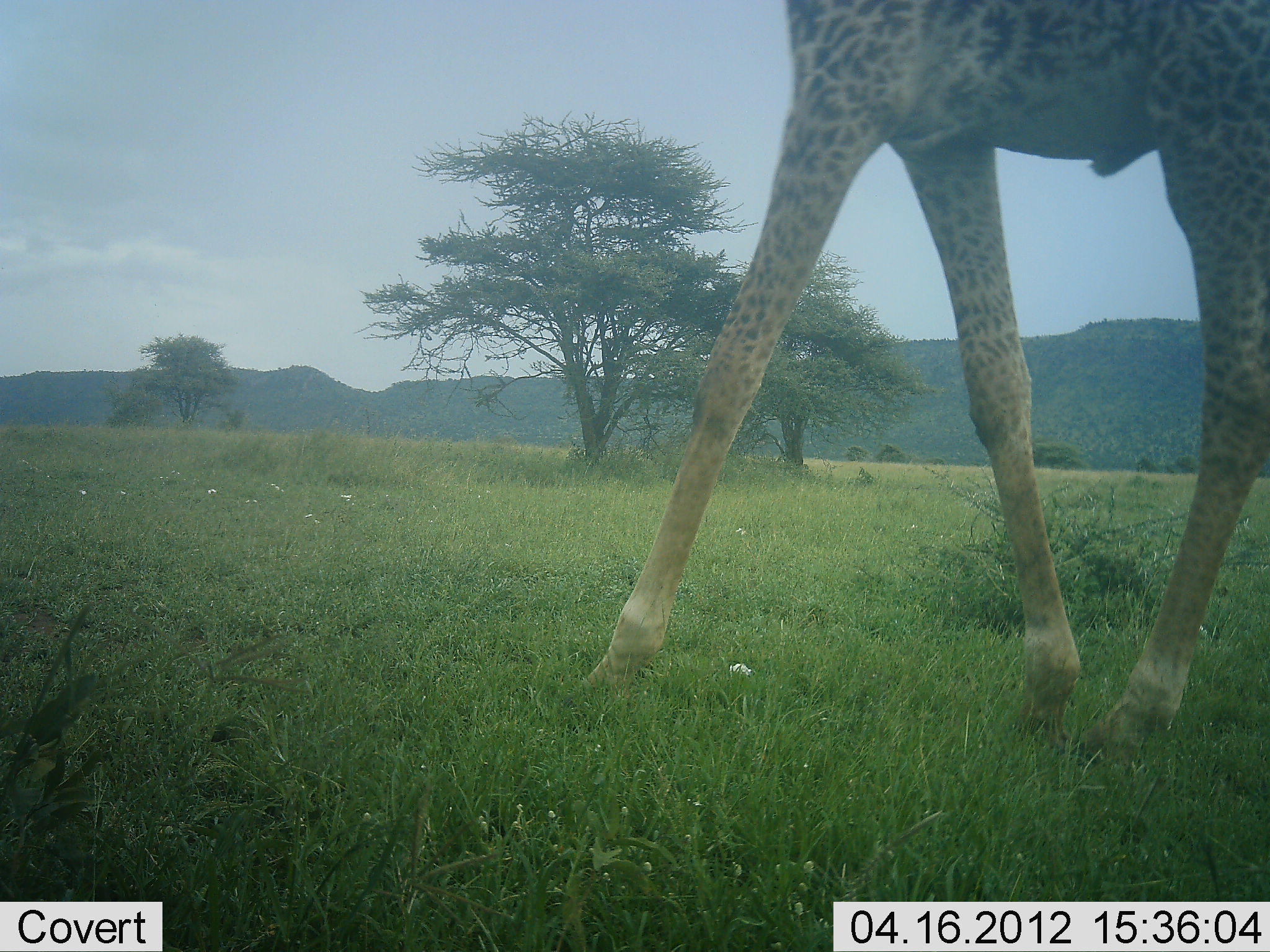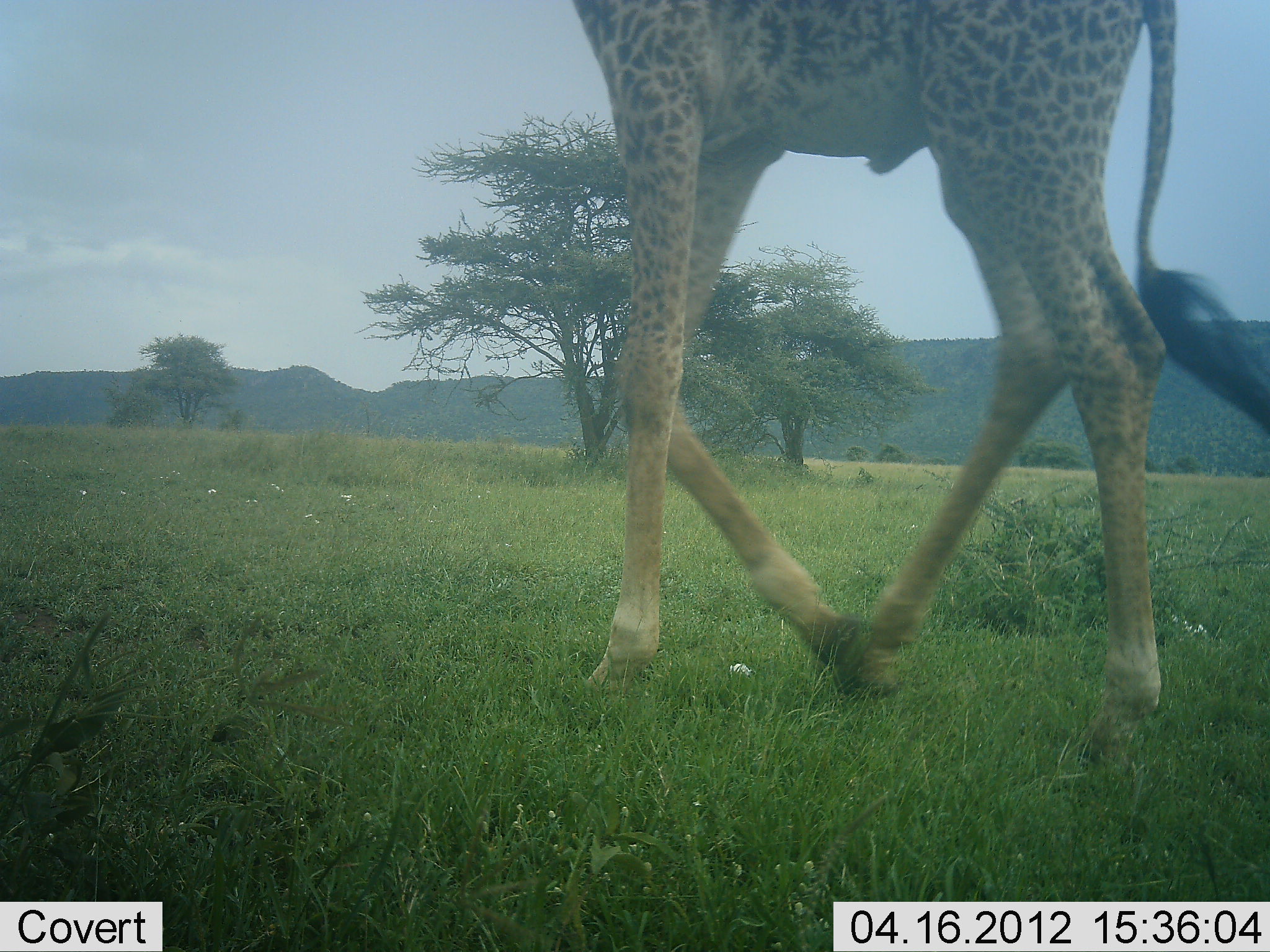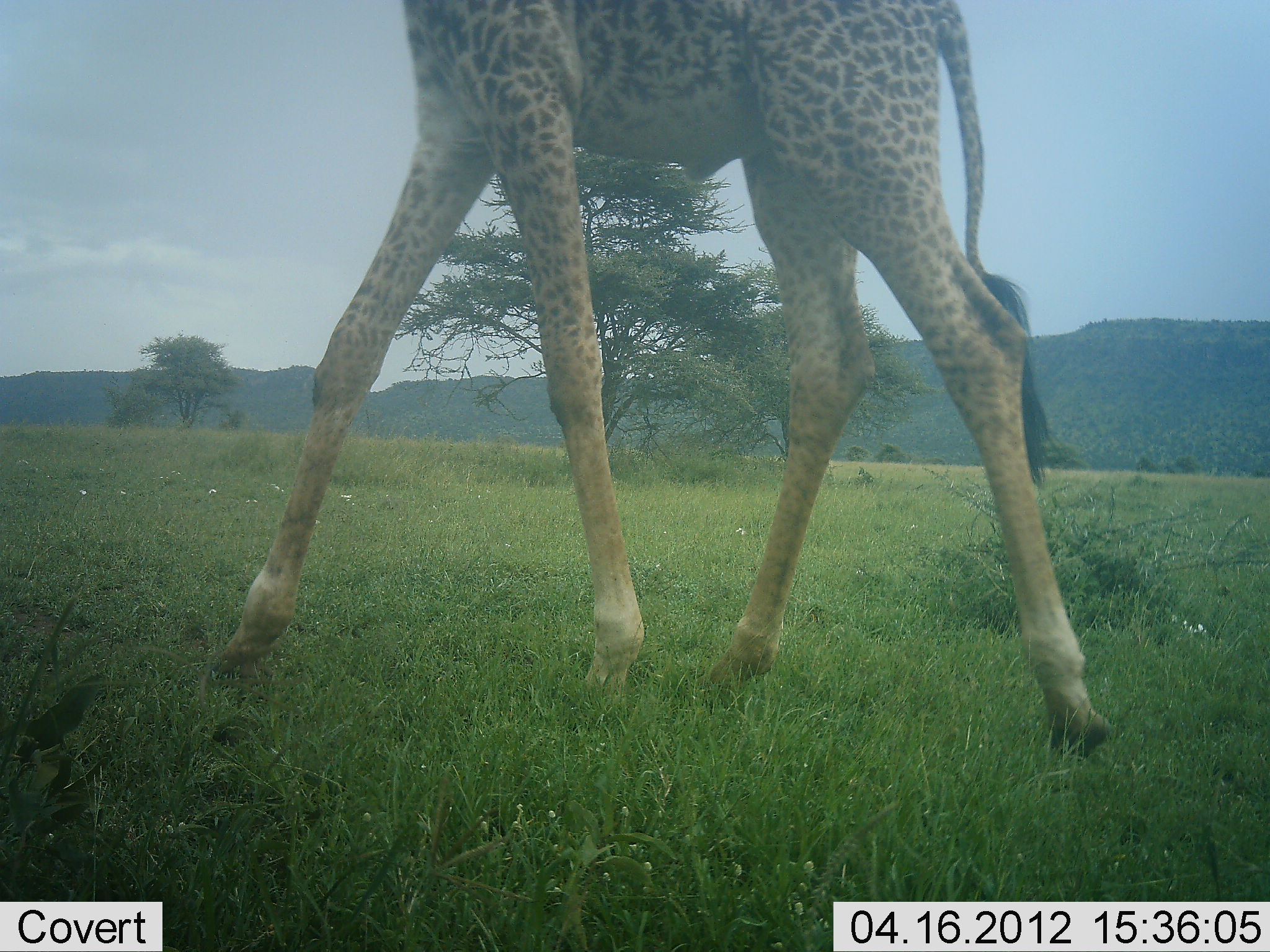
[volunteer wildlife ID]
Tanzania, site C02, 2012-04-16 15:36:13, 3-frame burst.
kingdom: Animalia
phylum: Chordata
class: Mammalia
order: Artiodactyla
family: Giraffidae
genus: Giraffa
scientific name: Giraffa camelopardalis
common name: giraffe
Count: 1.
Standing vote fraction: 0%.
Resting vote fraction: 0%.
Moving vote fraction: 100%.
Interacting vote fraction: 0%.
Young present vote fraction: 0%.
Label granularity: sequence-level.